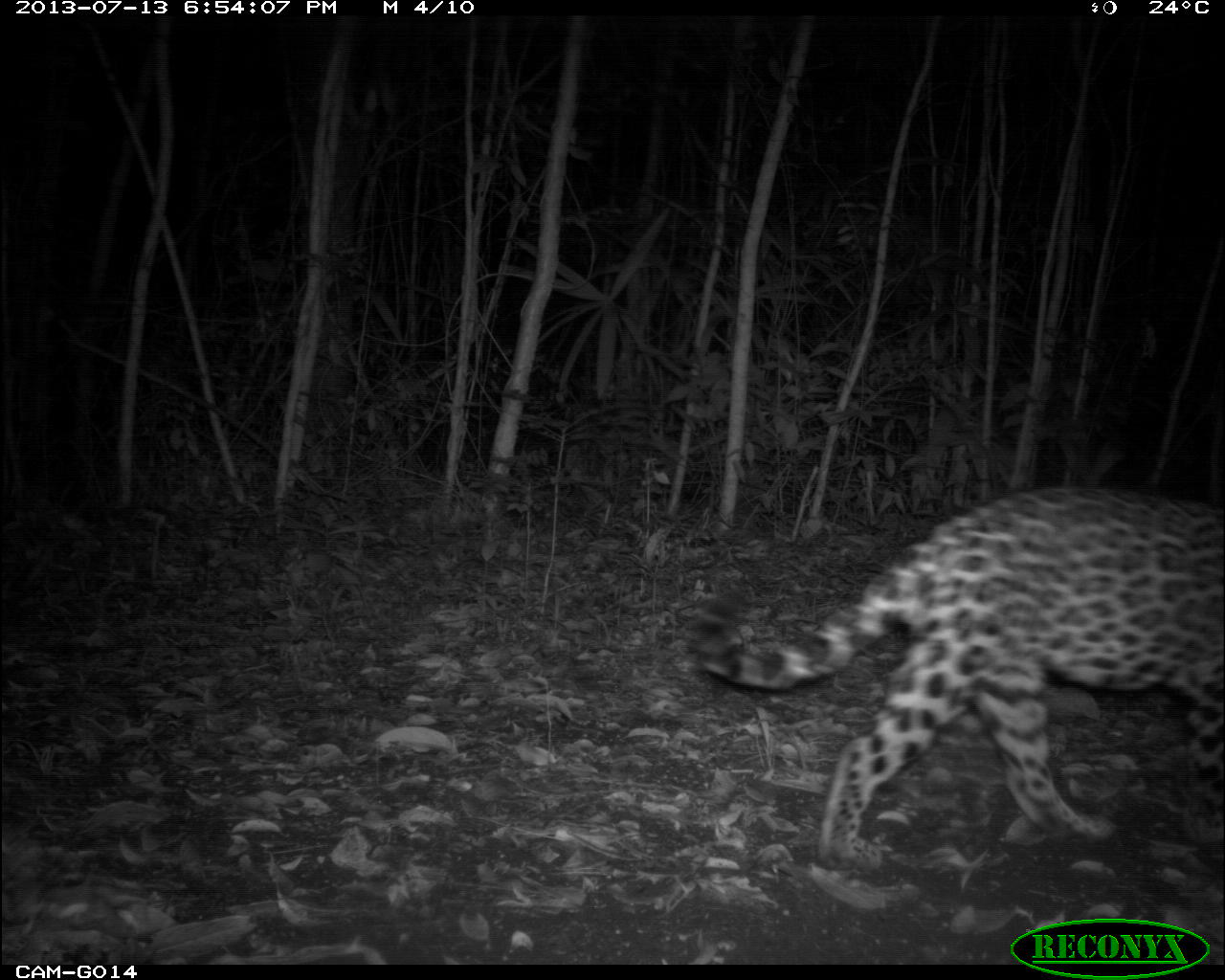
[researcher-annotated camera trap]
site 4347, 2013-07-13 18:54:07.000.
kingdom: Animalia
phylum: Chordata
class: Mammalia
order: Carnivora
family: Felidae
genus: Panthera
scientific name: Panthera onca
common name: jaguar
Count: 1.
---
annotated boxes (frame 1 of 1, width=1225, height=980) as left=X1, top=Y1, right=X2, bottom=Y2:
panthera onca: left=684, top=480, right=1219, bottom=875